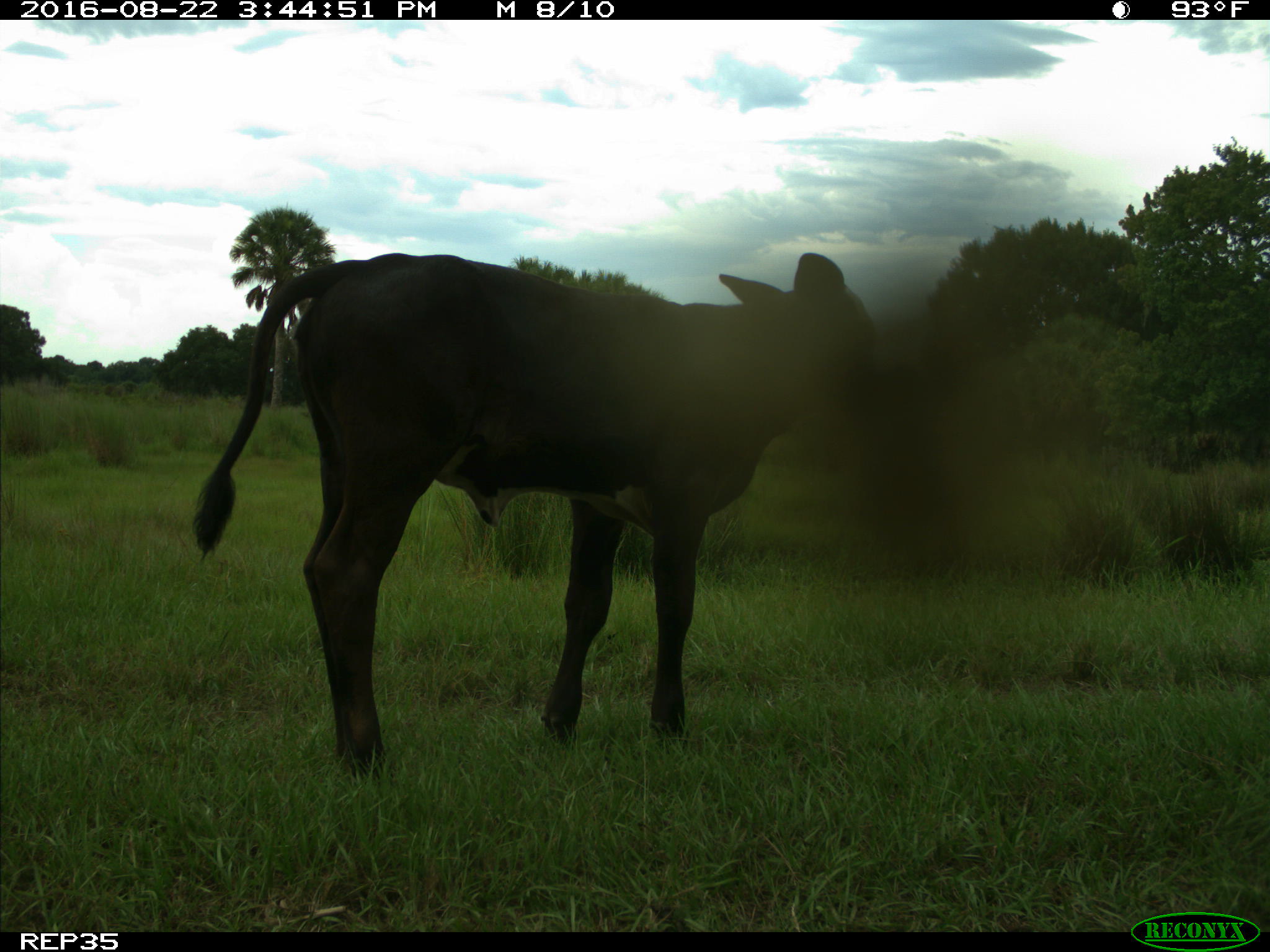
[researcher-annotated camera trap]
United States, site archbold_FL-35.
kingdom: Animalia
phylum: Chordata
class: Mammalia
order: Artiodactyla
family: Bovidae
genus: Bos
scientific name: Bos taurus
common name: domestic cow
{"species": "Bos taurus (domestic cow)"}